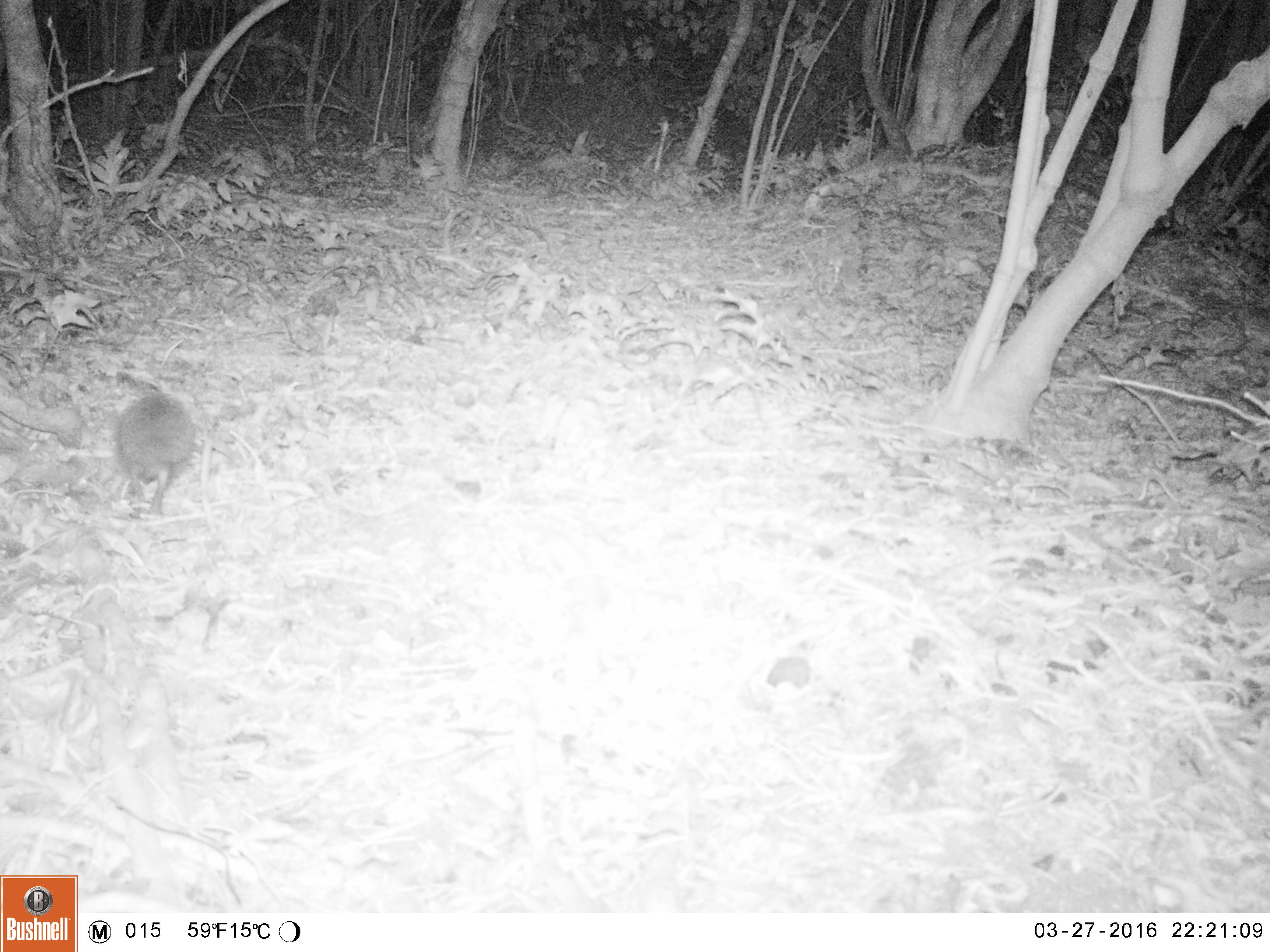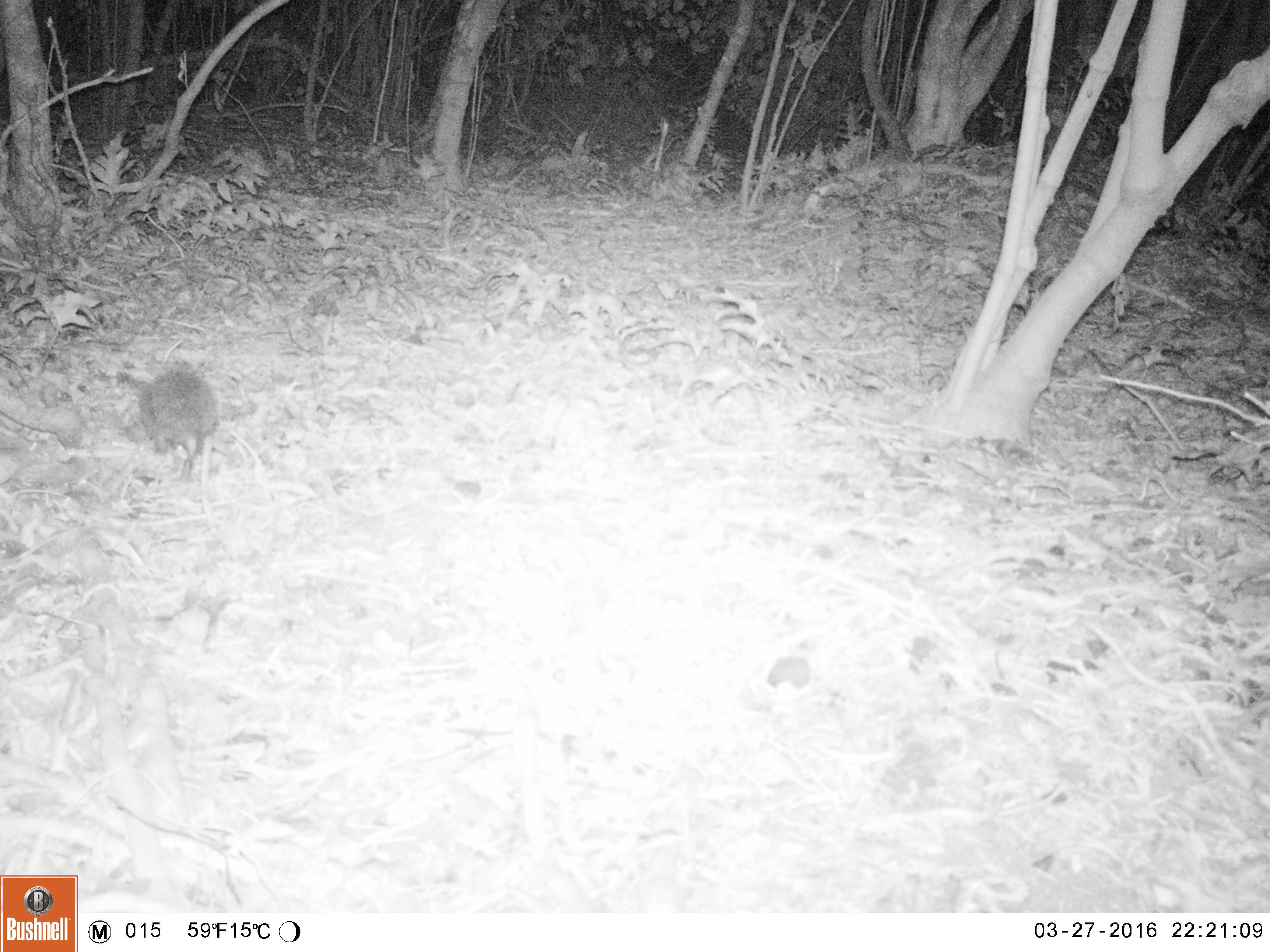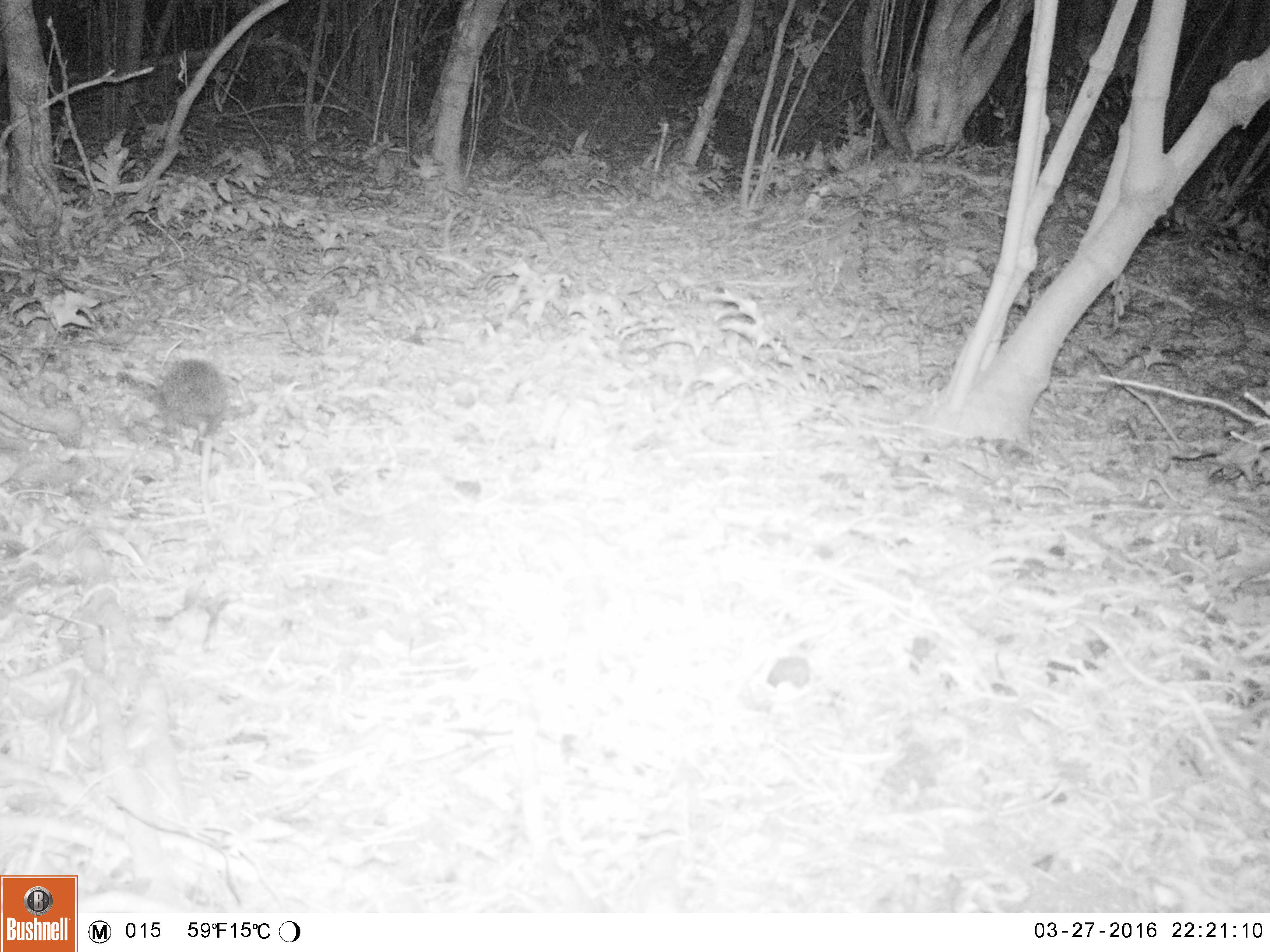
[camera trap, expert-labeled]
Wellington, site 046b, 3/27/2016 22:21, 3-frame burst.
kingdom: Animalia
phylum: Chordata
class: Mammalia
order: Eulipotyphla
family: Erinaceidae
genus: Erinaceus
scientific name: Erinaceus europaeus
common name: hedgehog